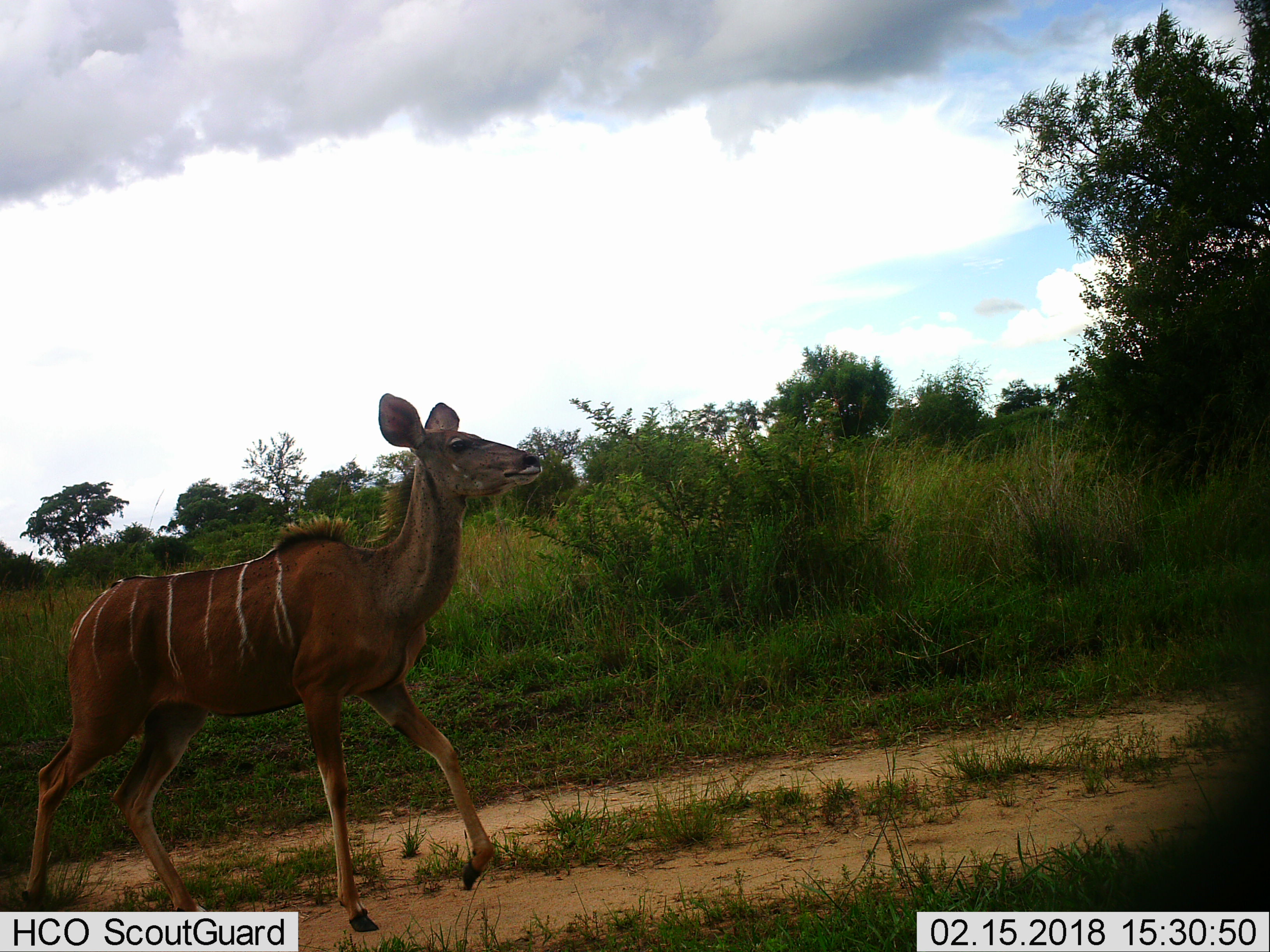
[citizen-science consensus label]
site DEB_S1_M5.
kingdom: Animalia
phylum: Chordata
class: Mammalia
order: Artiodactyla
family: Bovidae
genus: Tragelaphus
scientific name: Tragelaphus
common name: kudu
Kudu (Tragelaphus), count 1. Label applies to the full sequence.